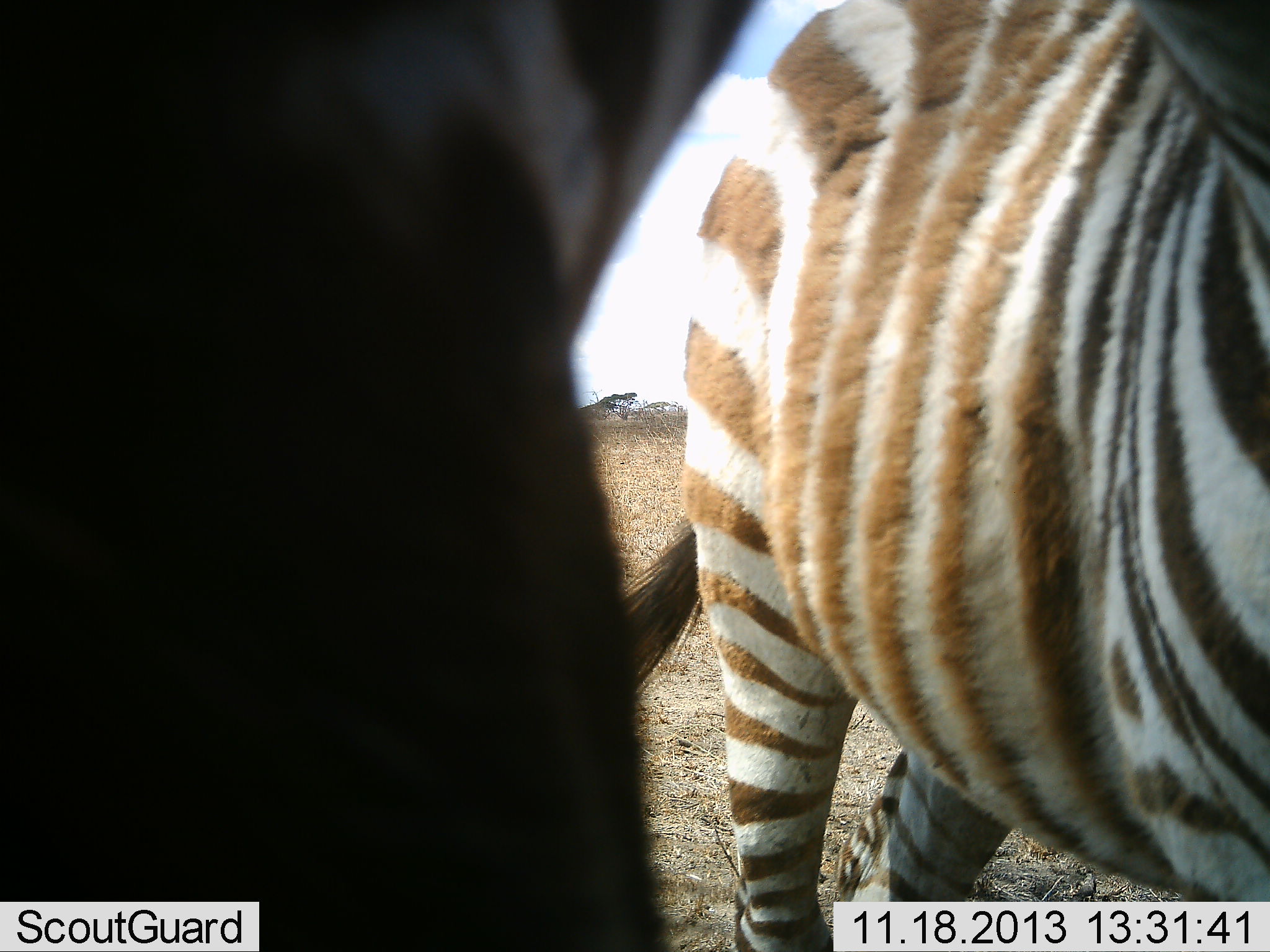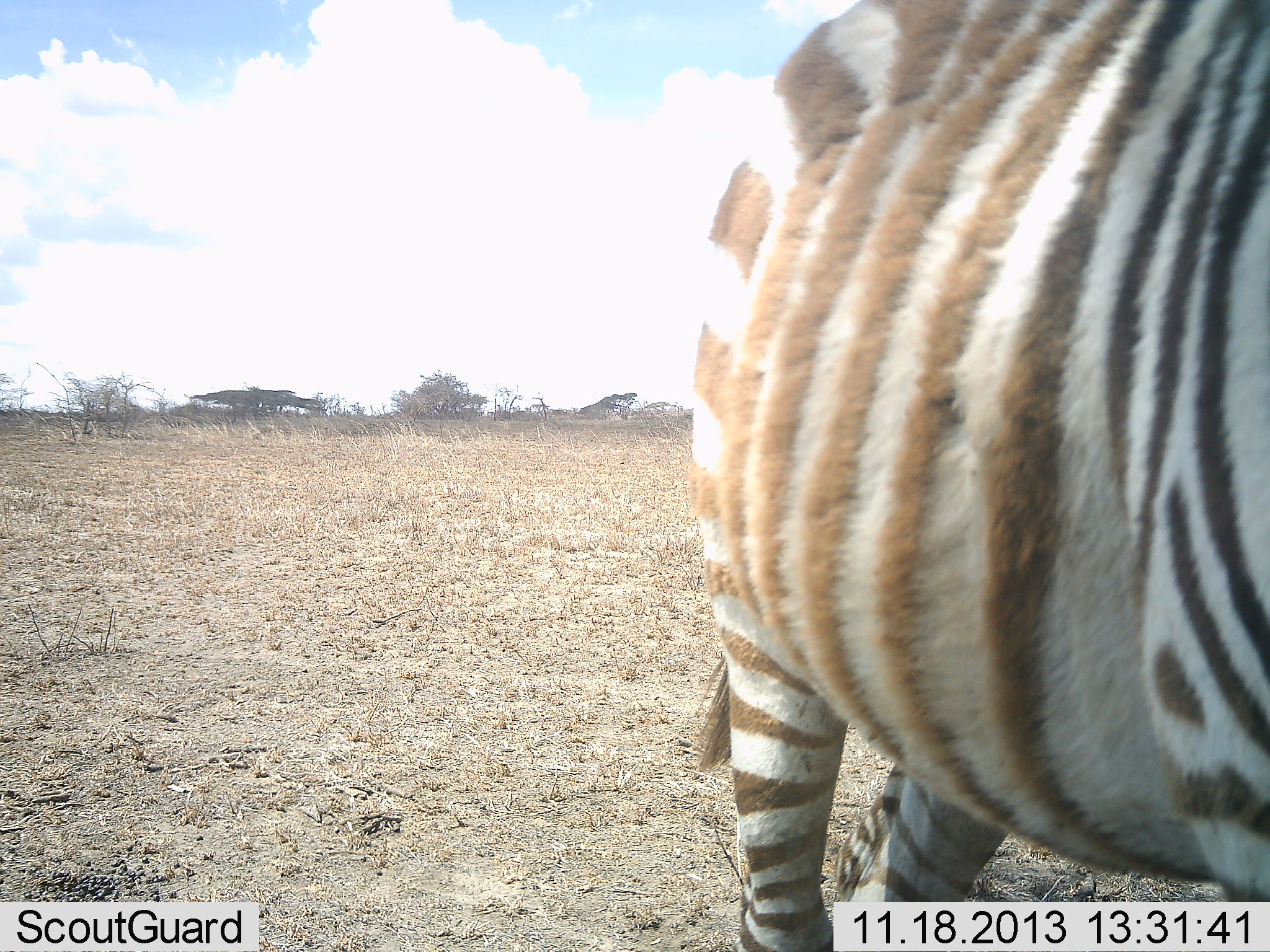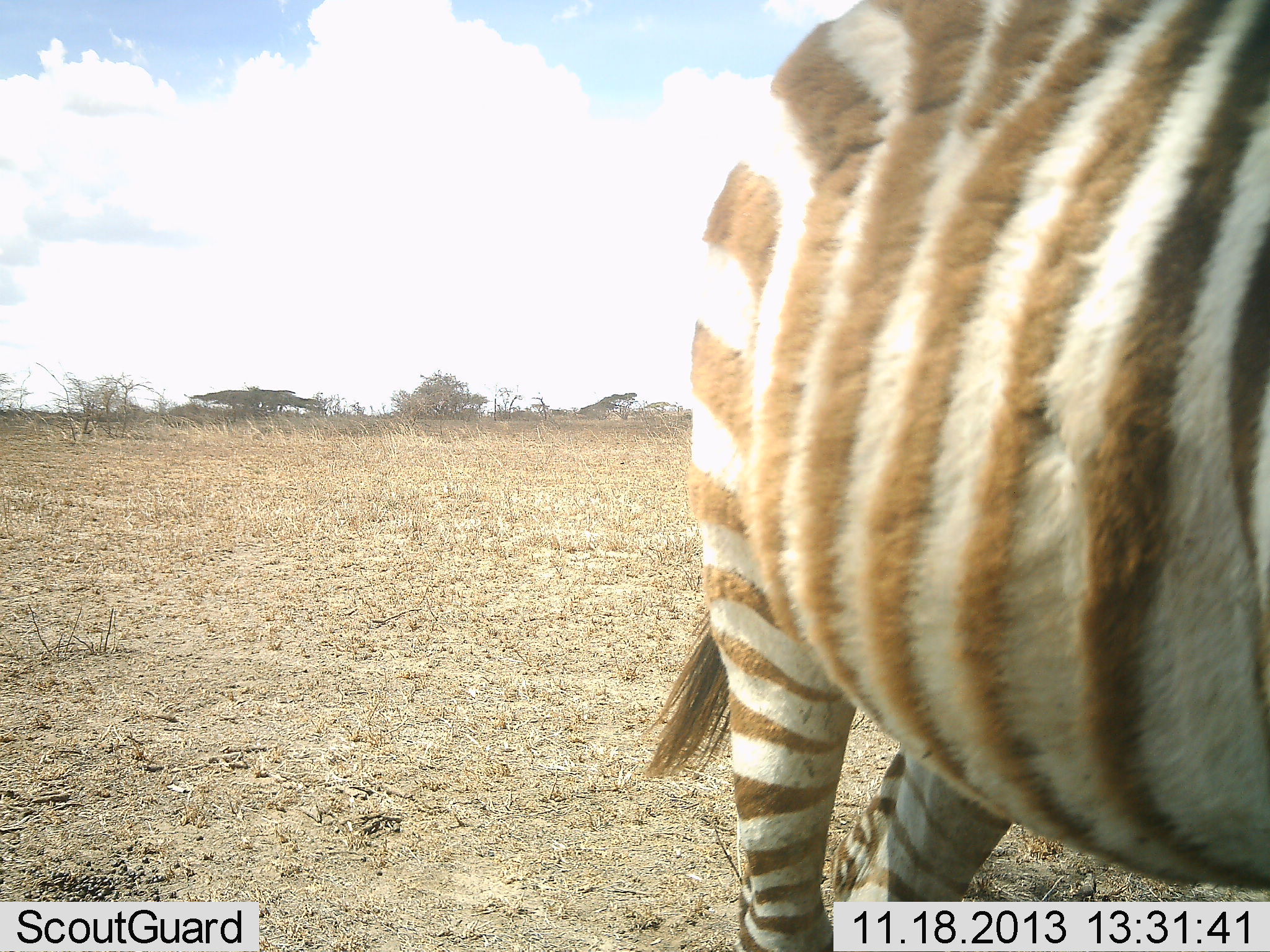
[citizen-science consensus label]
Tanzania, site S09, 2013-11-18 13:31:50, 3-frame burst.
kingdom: Animalia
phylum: Chordata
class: Mammalia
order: Perissodactyla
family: Equidae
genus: Equus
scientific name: Equus quagga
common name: plains zebra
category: zebra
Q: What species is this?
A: Zebra (plains zebra) (Equus quagga).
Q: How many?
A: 2.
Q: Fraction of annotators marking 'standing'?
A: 70%.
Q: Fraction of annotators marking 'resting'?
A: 3%.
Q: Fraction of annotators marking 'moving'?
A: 43%.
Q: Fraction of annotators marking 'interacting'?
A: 8%.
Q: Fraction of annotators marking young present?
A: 3%.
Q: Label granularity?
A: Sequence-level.